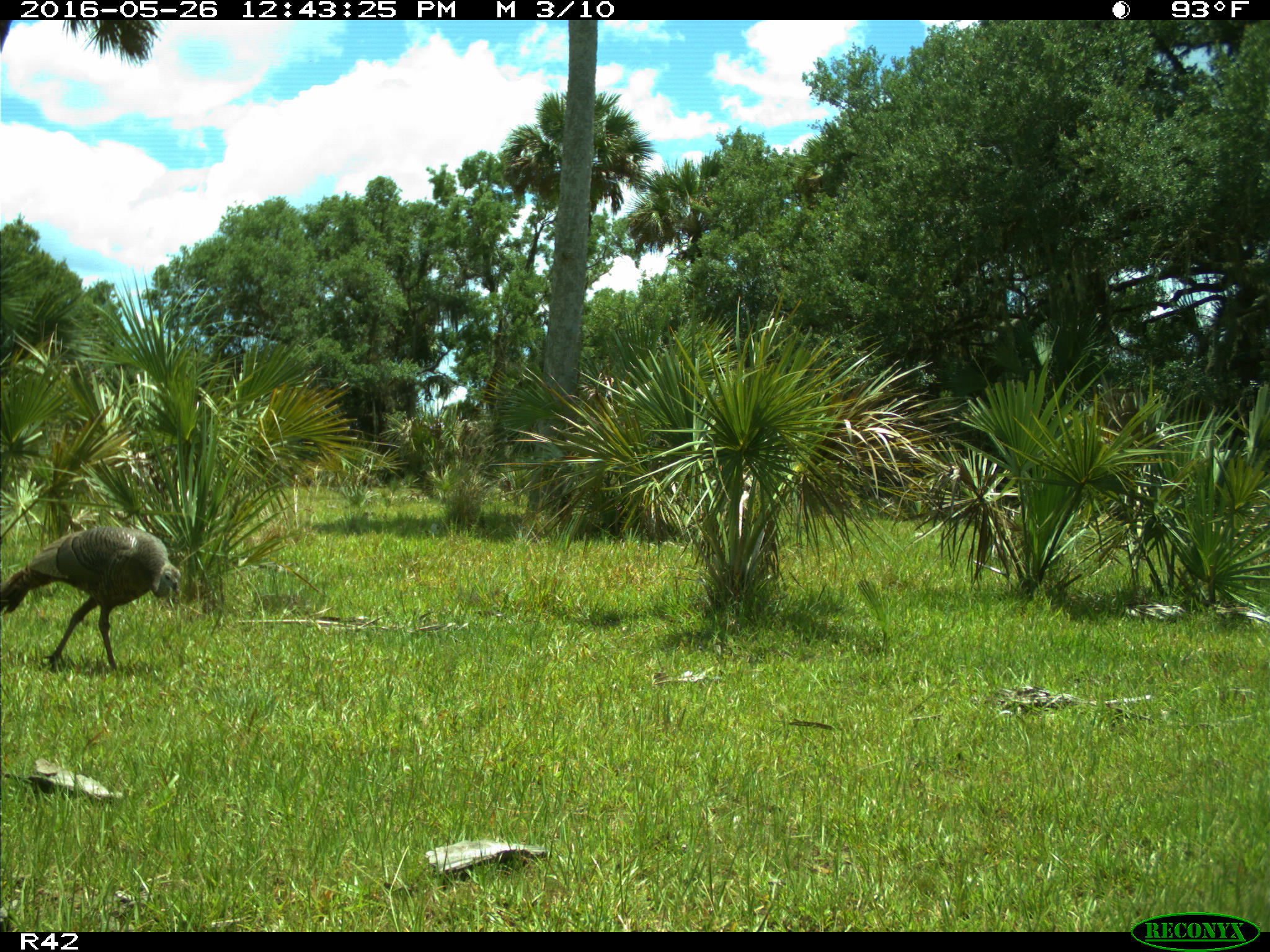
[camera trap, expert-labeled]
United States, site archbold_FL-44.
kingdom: Animalia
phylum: Chordata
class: Aves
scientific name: Aves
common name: birds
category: unidentified bird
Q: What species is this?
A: Unidentified bird (birds) (Aves).